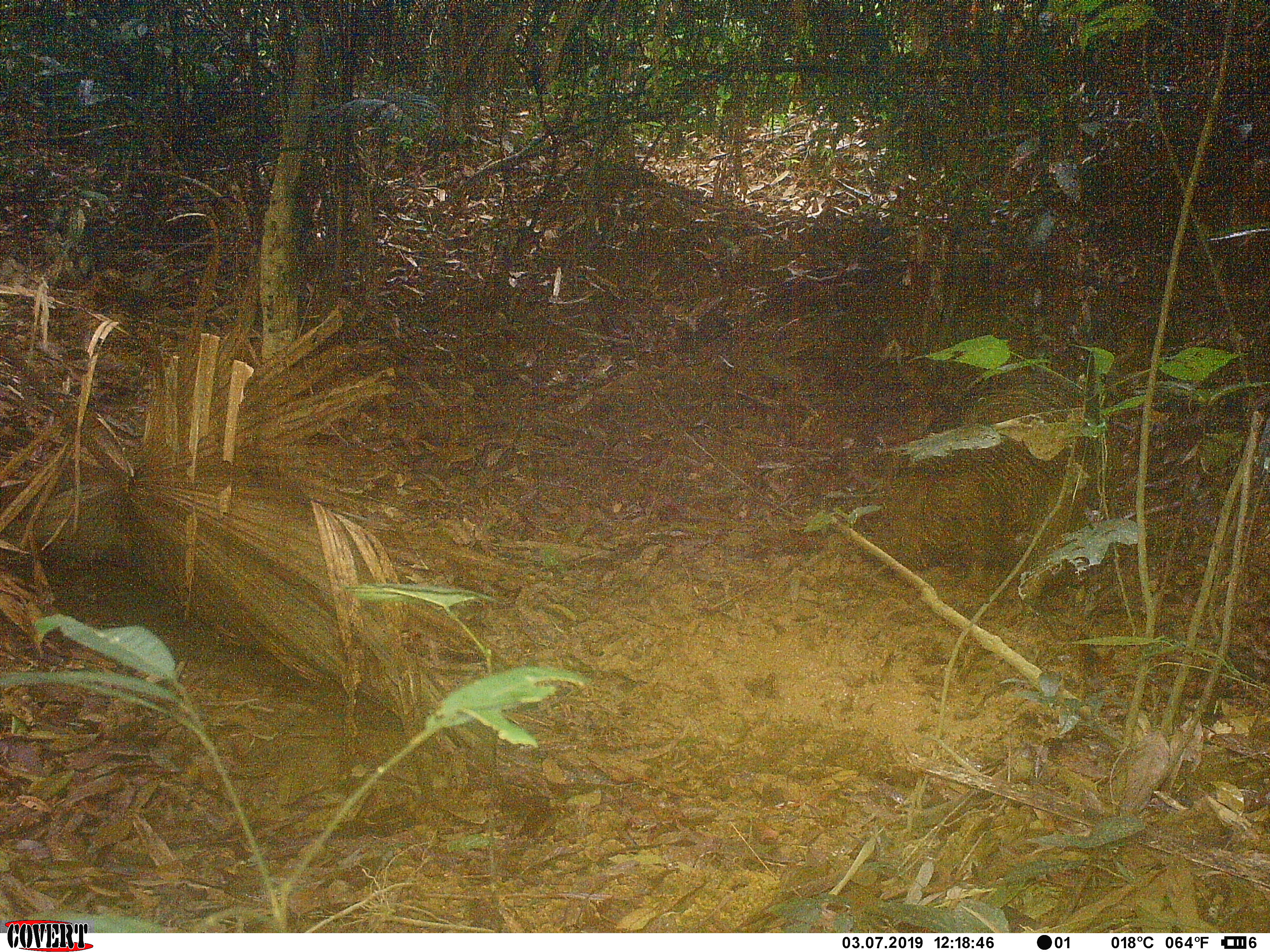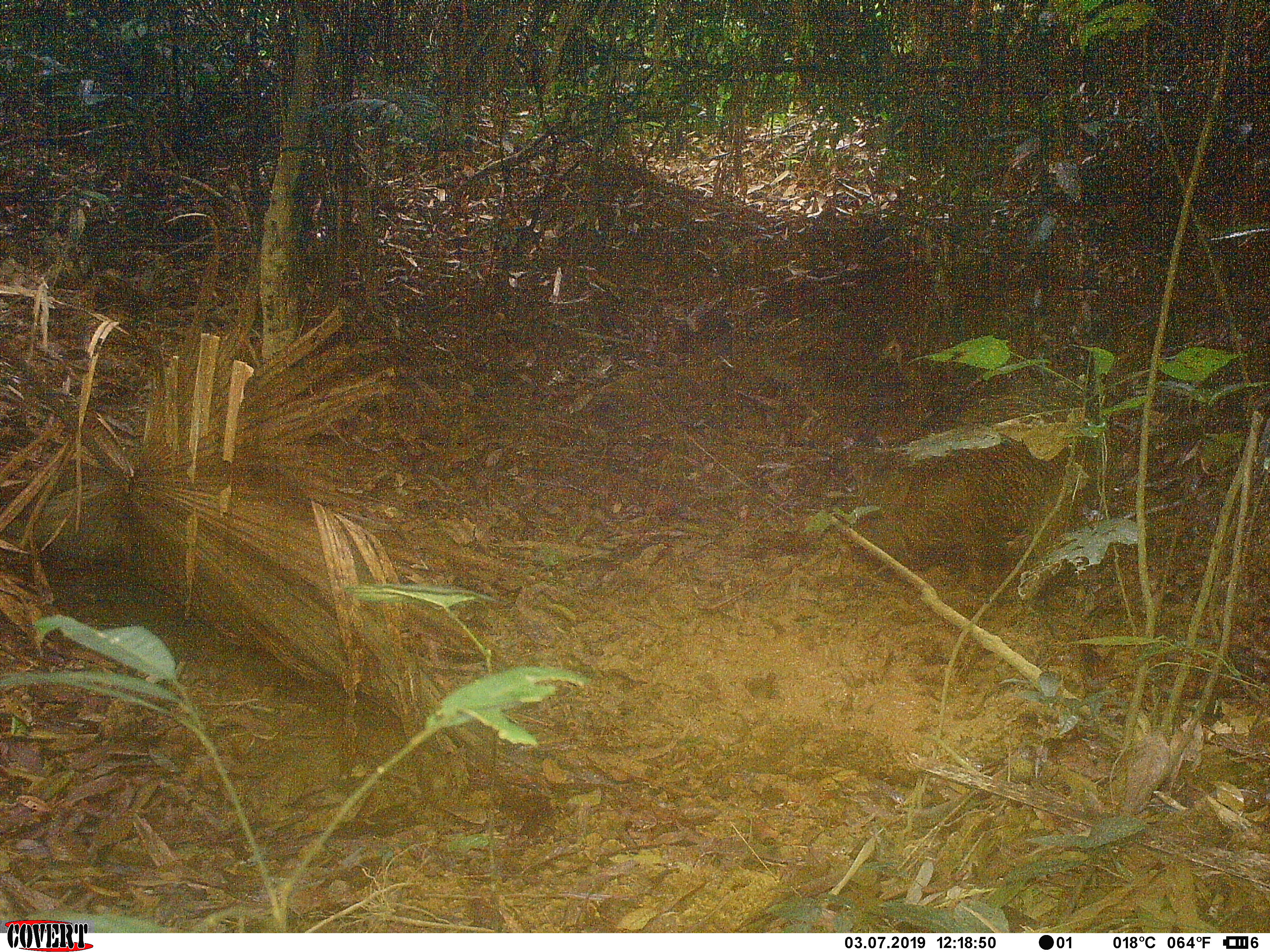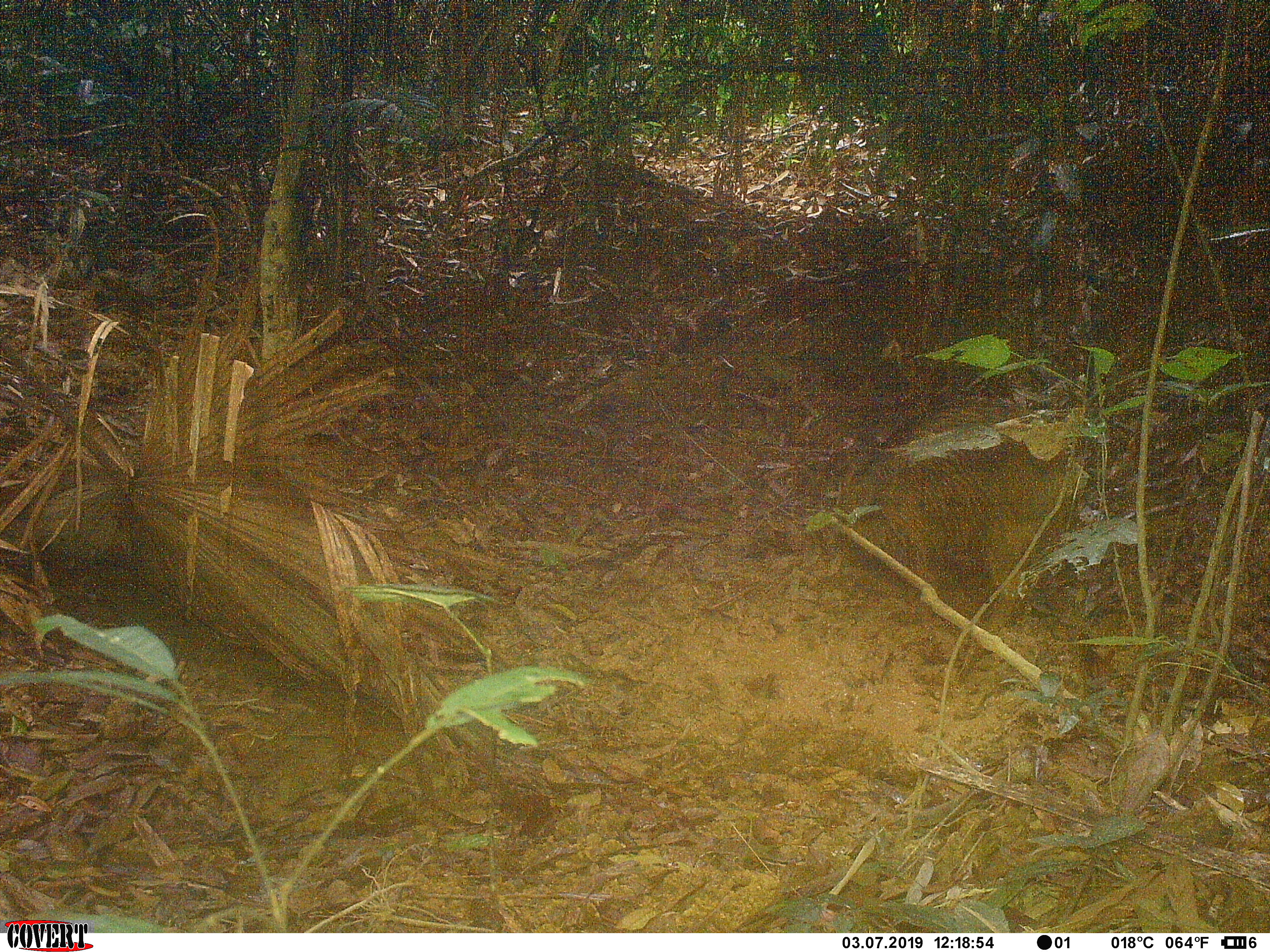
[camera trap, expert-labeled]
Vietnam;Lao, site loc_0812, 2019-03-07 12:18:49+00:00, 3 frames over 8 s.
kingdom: Animalia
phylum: Chordata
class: Mammalia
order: Artiodactyla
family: Suidae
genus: Sus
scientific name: Sus scrofa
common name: eurasian wild pig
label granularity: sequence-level